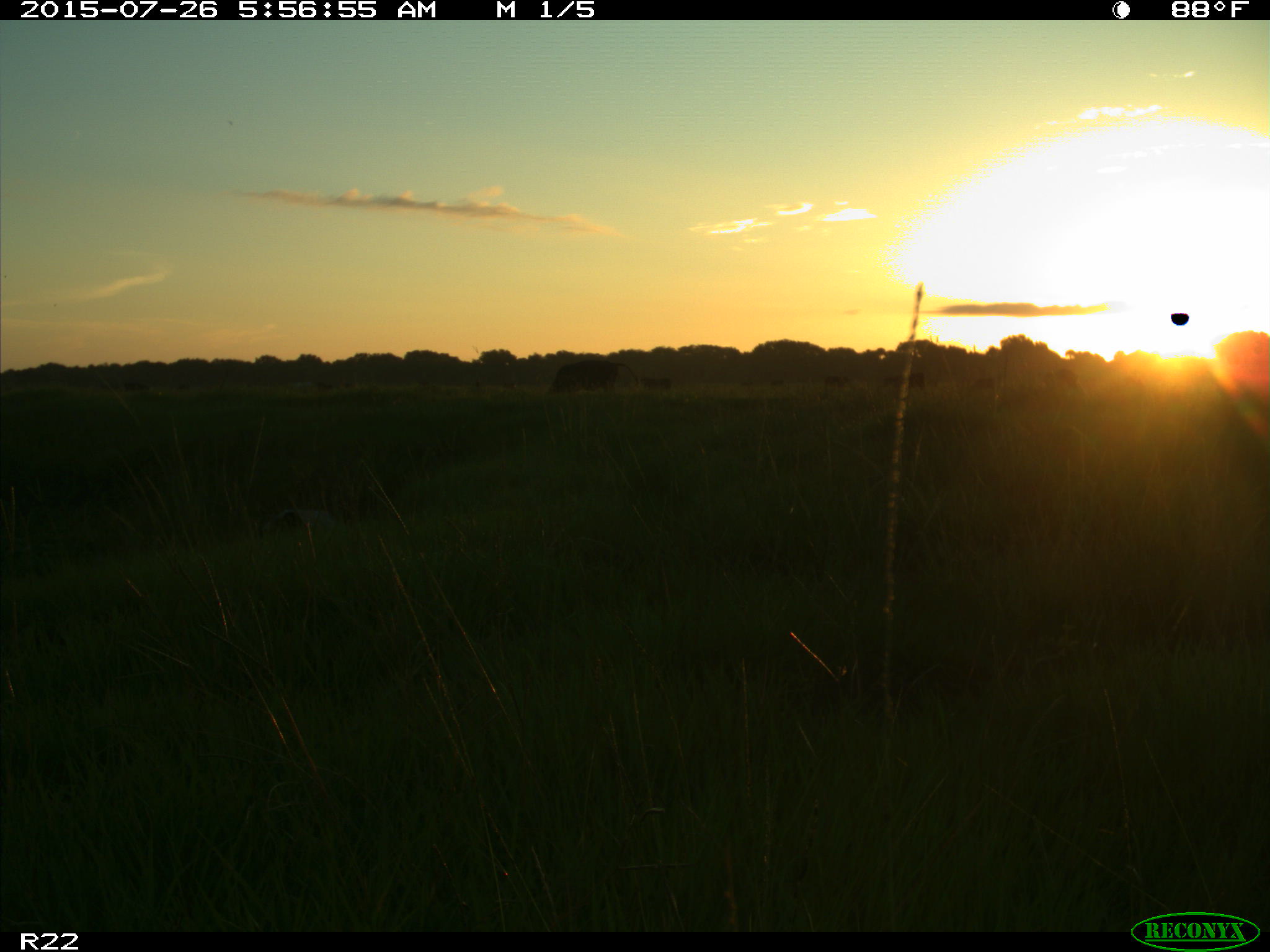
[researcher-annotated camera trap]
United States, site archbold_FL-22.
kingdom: Animalia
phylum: Chordata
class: Mammalia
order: Artiodactyla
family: Bovidae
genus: Bos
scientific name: Bos taurus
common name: domestic cow